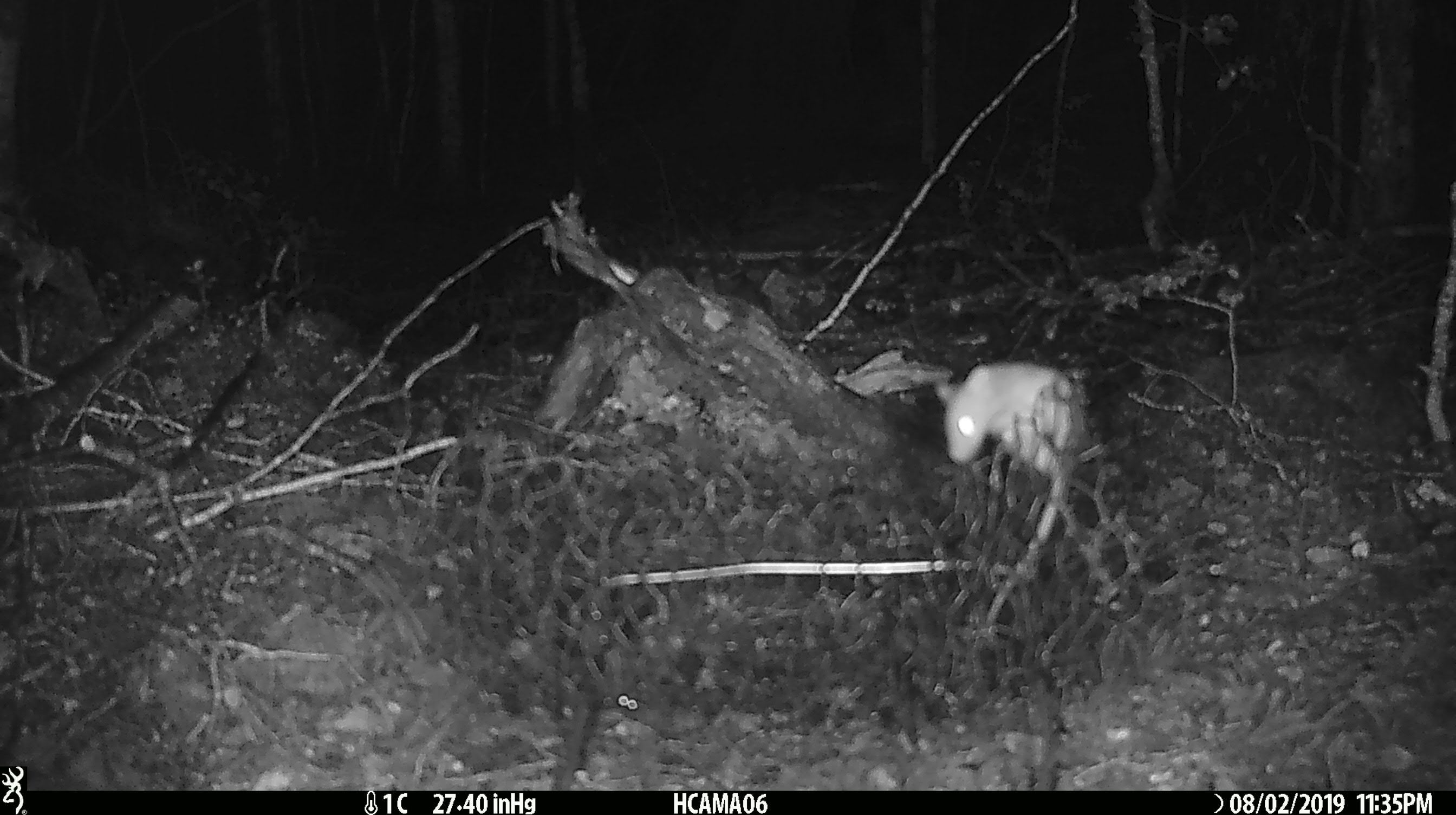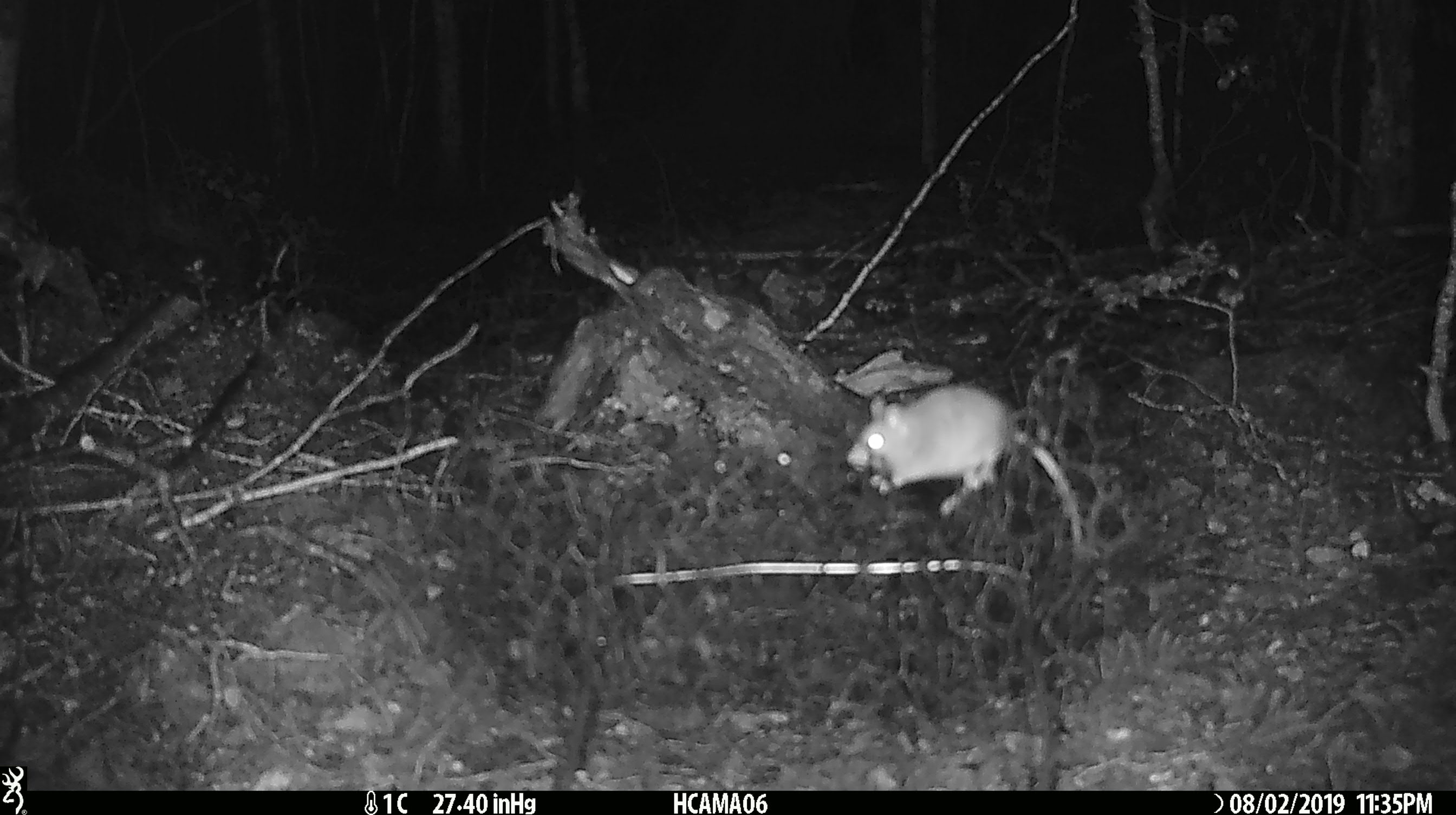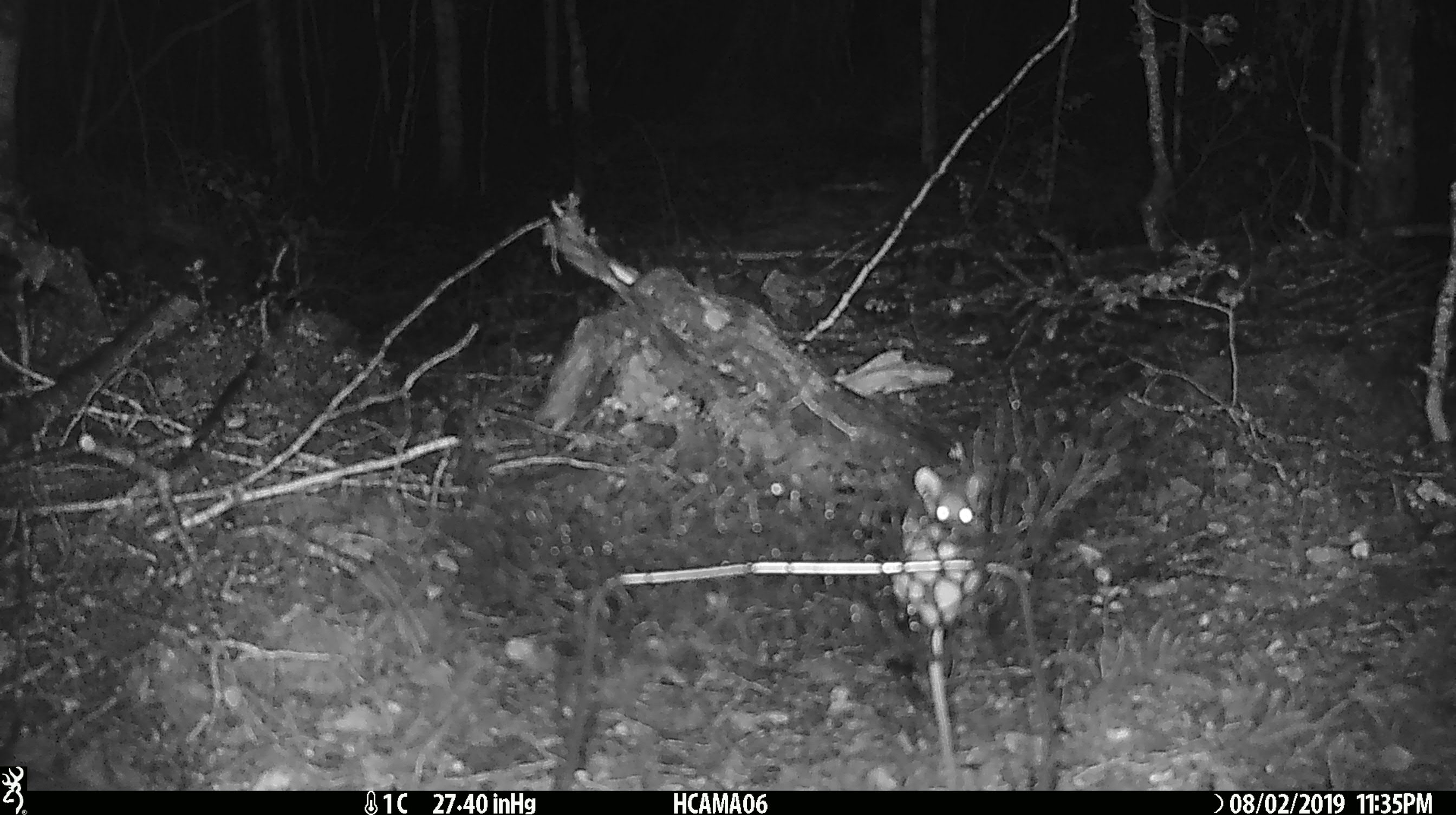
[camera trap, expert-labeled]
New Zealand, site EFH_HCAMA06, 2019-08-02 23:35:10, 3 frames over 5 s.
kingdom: Animalia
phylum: Chordata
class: Mammalia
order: Rodentia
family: Muridae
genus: Mus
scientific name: Mus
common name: mouse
Mouse (Mus).